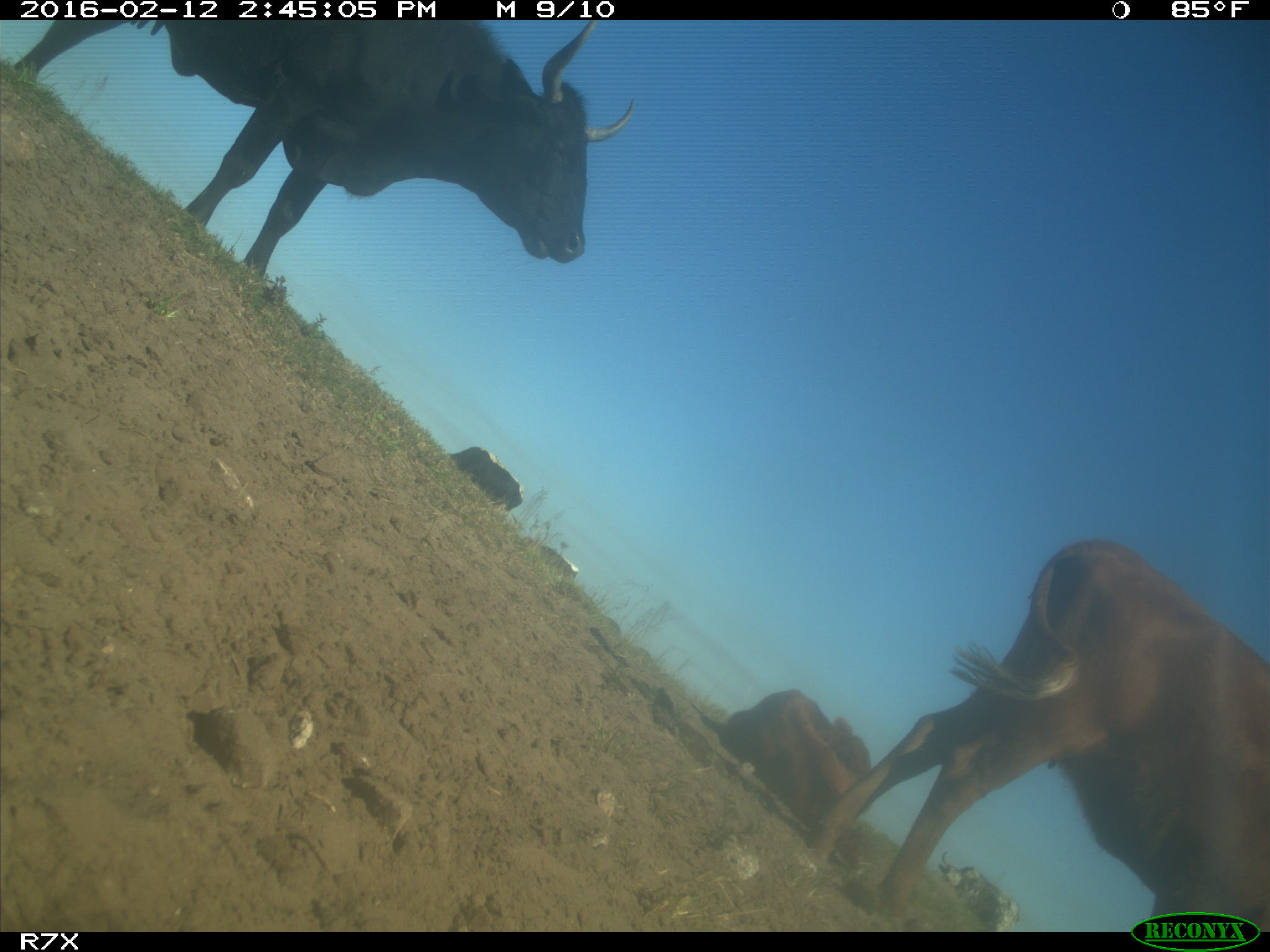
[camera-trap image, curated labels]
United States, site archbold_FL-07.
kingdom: Animalia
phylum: Chordata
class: Mammalia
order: Artiodactyla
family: Bovidae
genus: Bos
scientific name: Bos taurus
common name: domestic cow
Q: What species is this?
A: Bos taurus (domestic cow).